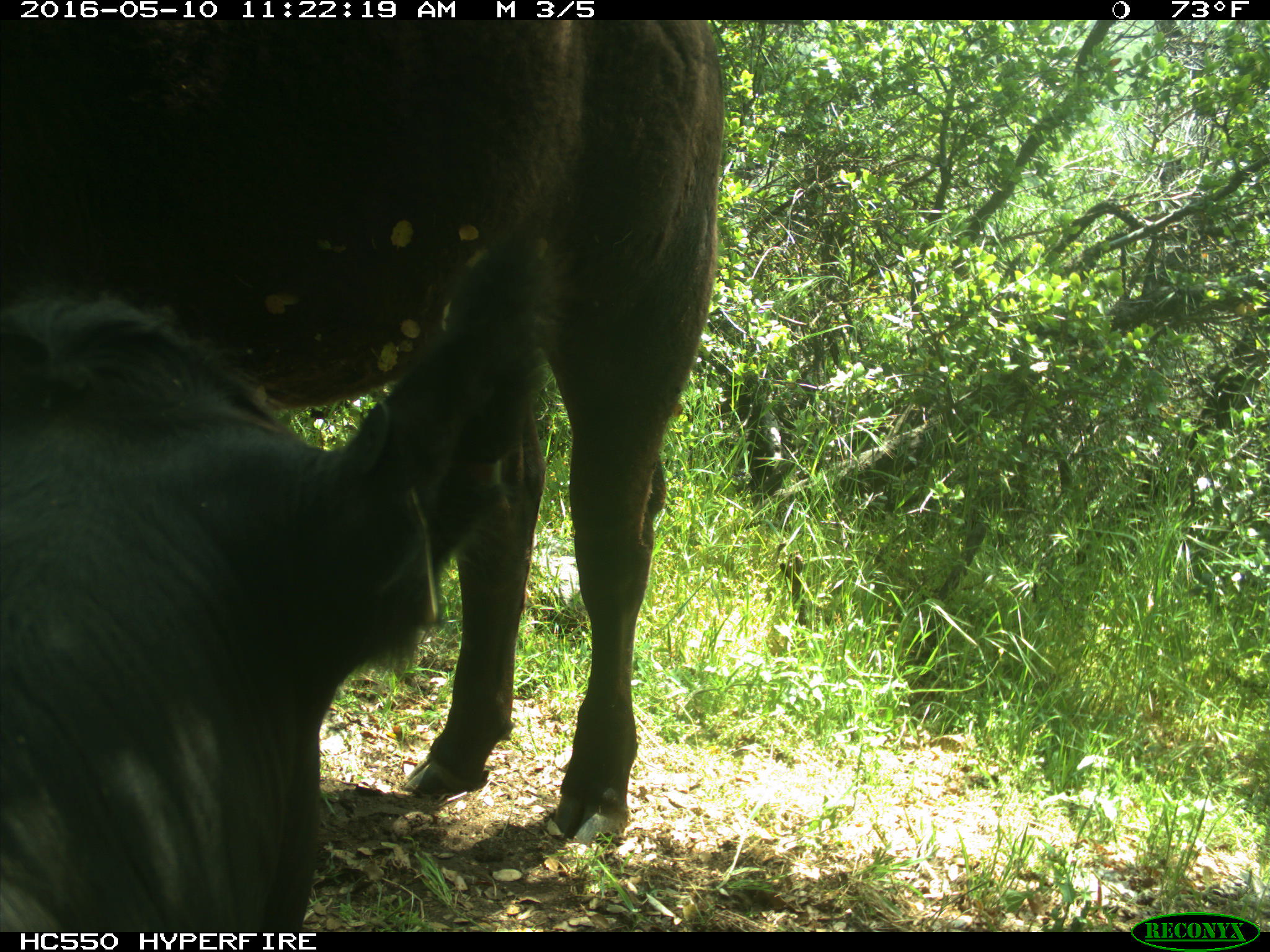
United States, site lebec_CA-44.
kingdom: Animalia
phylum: Chordata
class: Mammalia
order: Artiodactyla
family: Bovidae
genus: Bos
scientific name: Bos taurus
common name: domestic cow